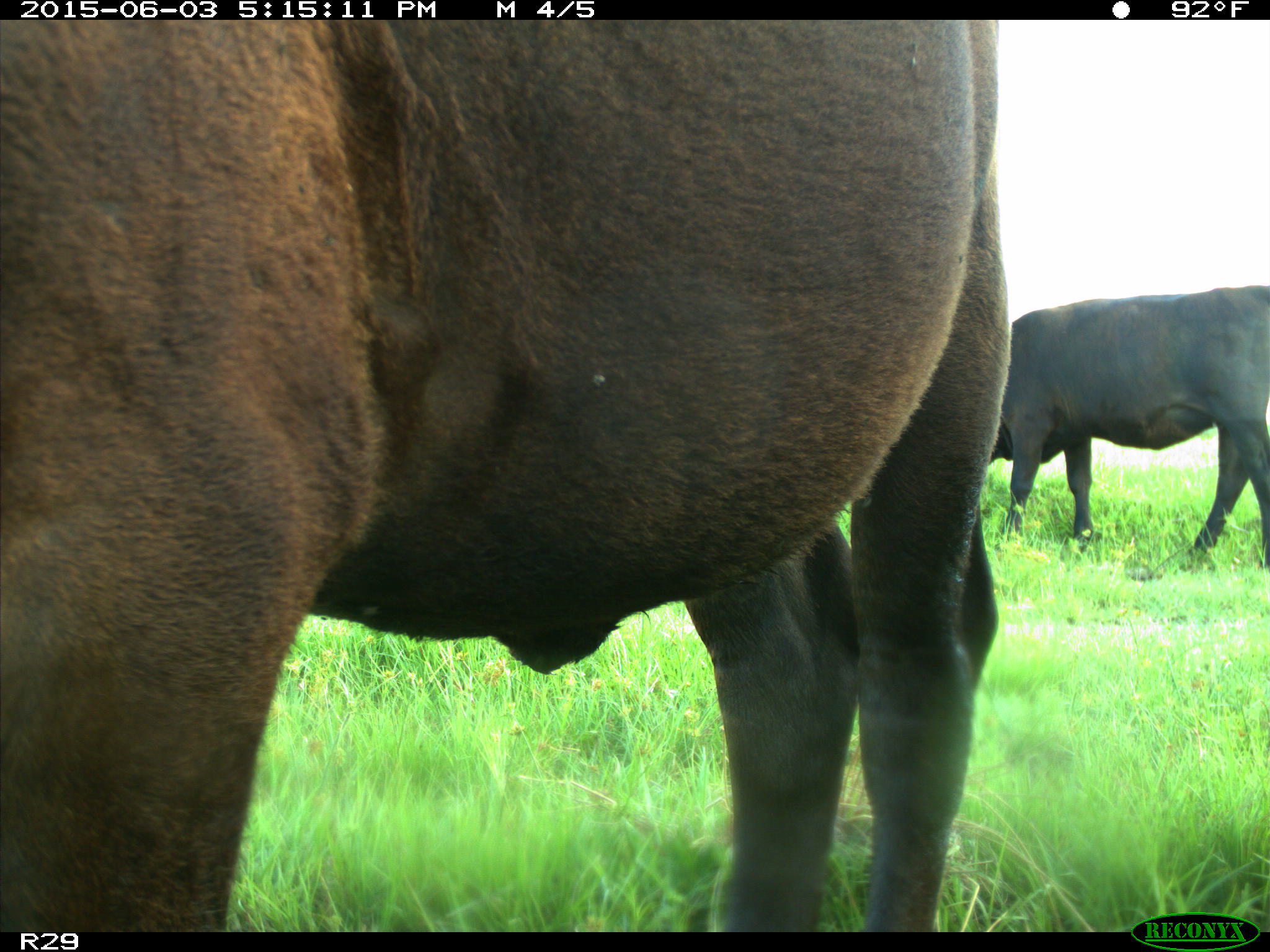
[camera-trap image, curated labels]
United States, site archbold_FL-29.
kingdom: Animalia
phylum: Chordata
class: Mammalia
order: Artiodactyla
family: Bovidae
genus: Bos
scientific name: Bos taurus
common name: domestic cow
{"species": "Bos taurus (domestic cow)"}